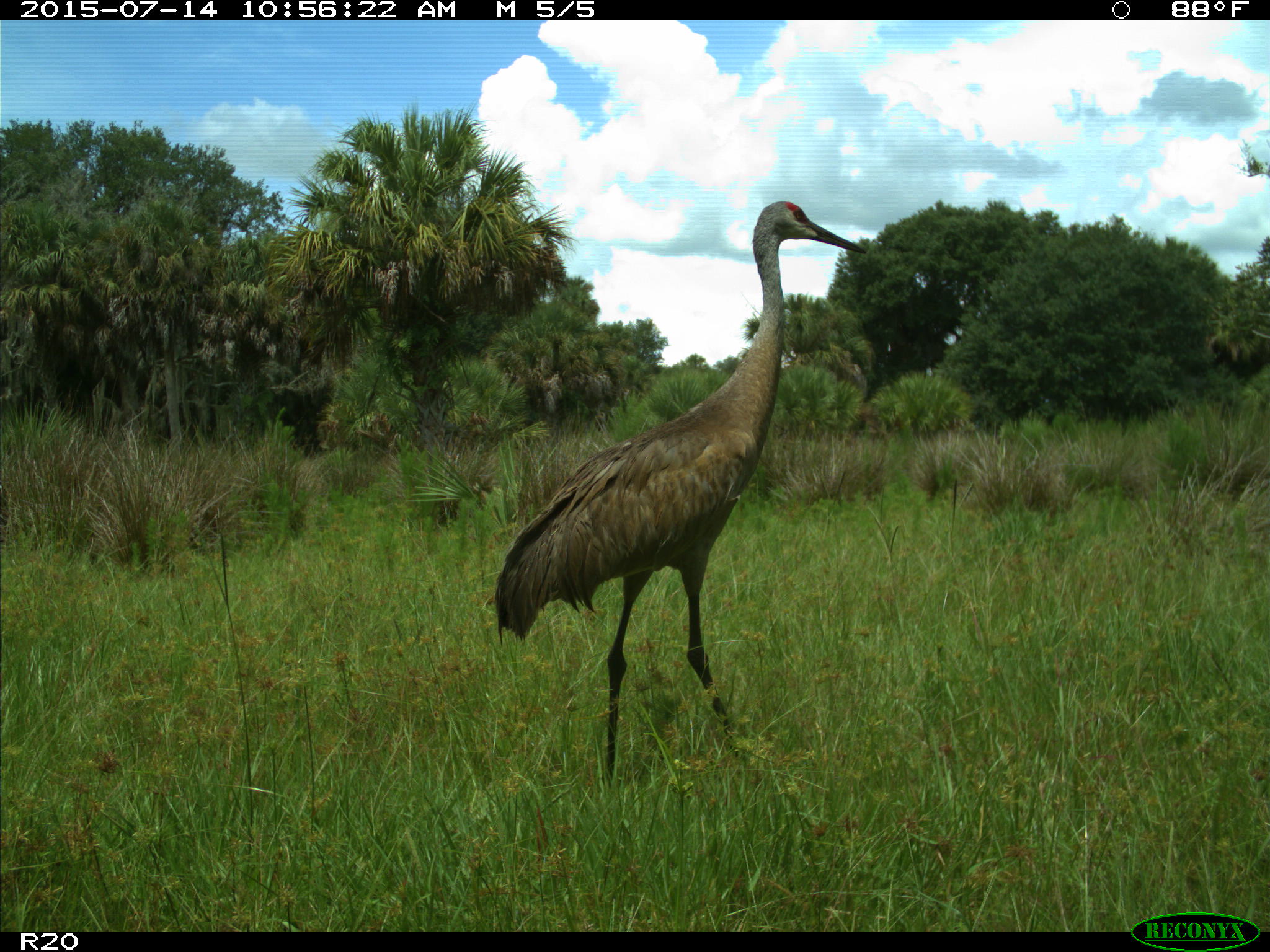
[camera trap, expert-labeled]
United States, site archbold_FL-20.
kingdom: Animalia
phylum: Chordata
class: Aves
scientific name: Aves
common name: birds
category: unidentified bird